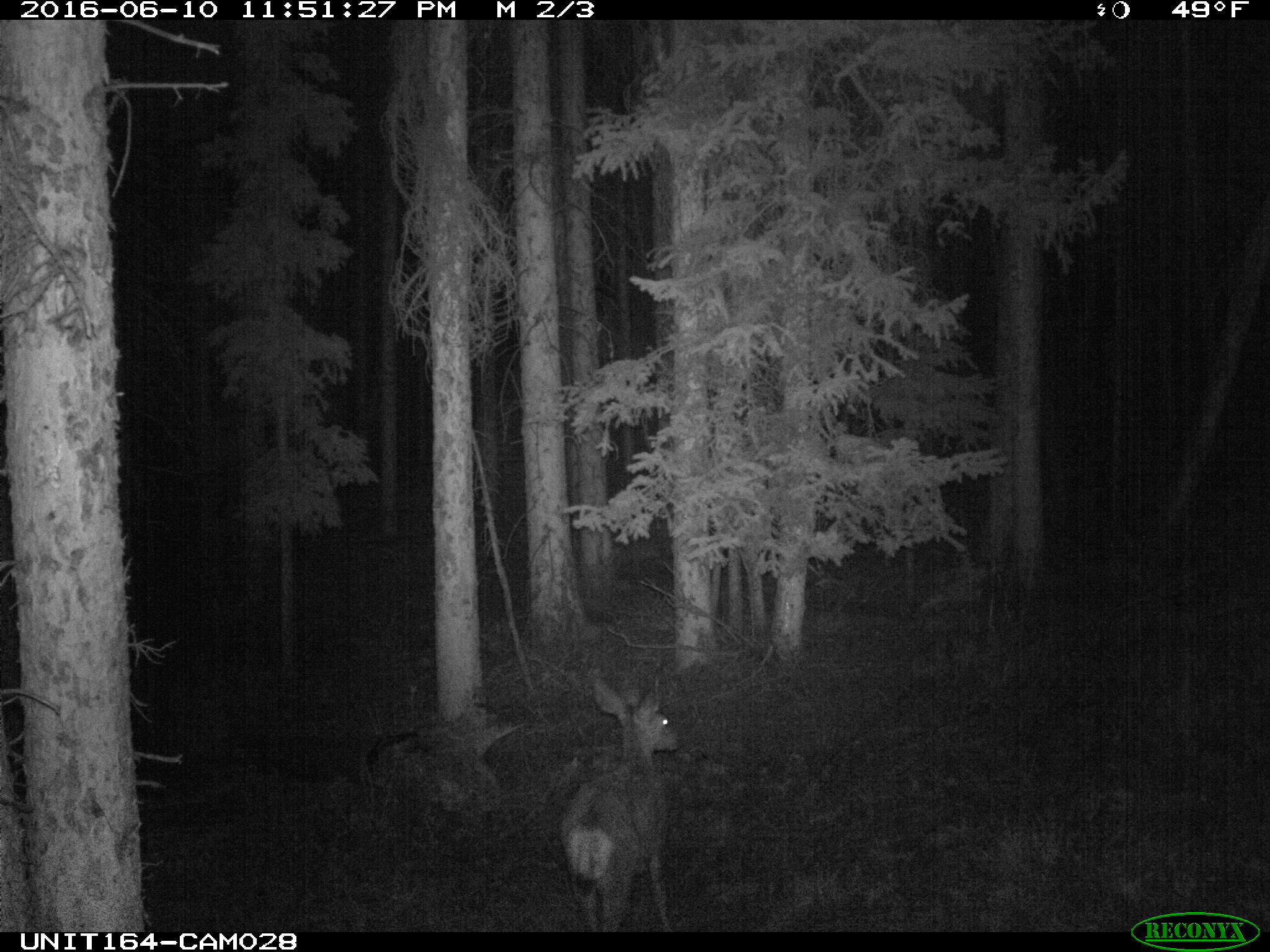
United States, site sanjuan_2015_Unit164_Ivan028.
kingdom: Animalia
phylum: Chordata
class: Mammalia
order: Artiodactyla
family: Cervidae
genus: Odocoileus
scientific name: Odocoileus hemionus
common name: mule deer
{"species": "Odocoileus hemionus (mule deer)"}